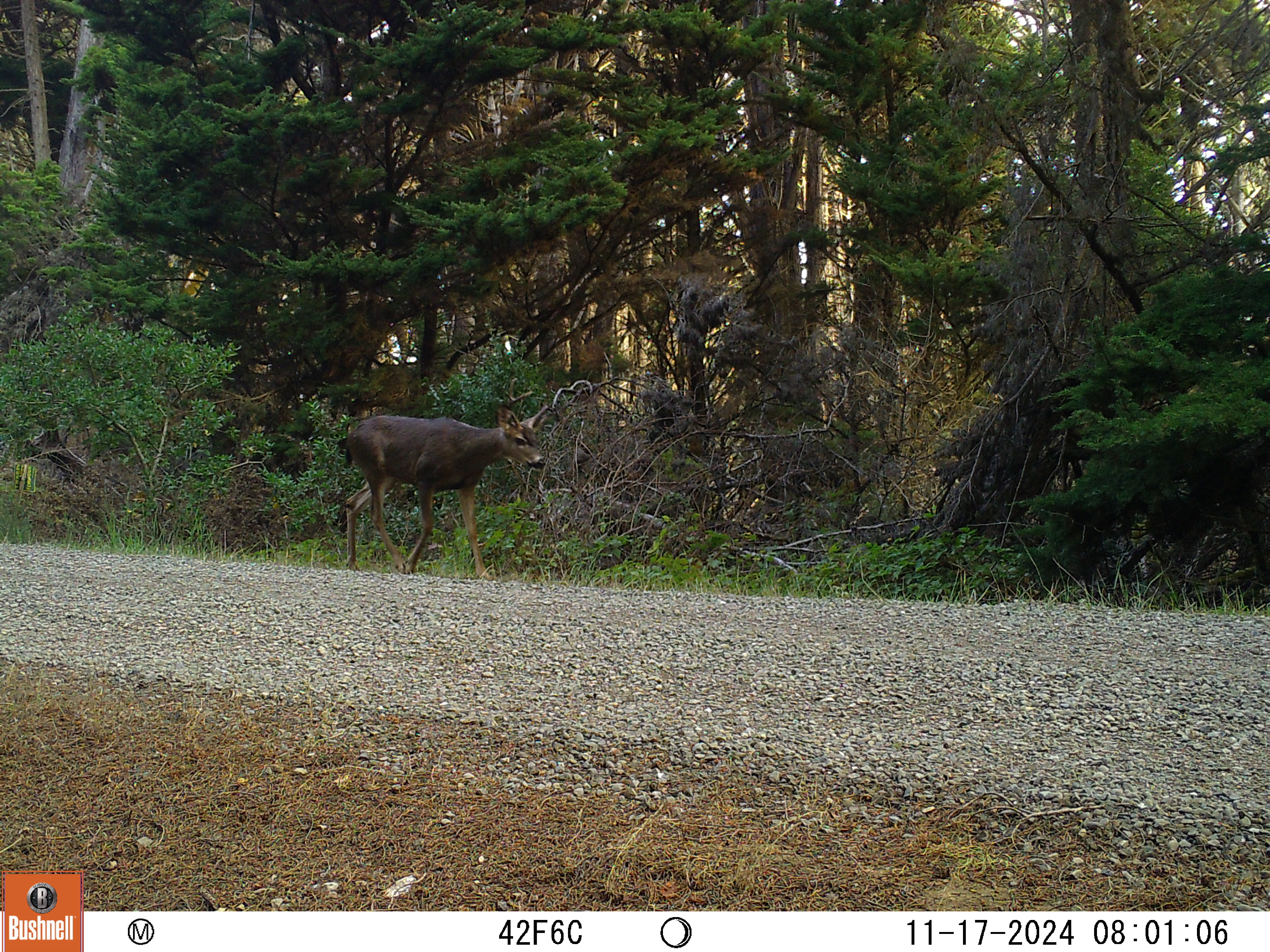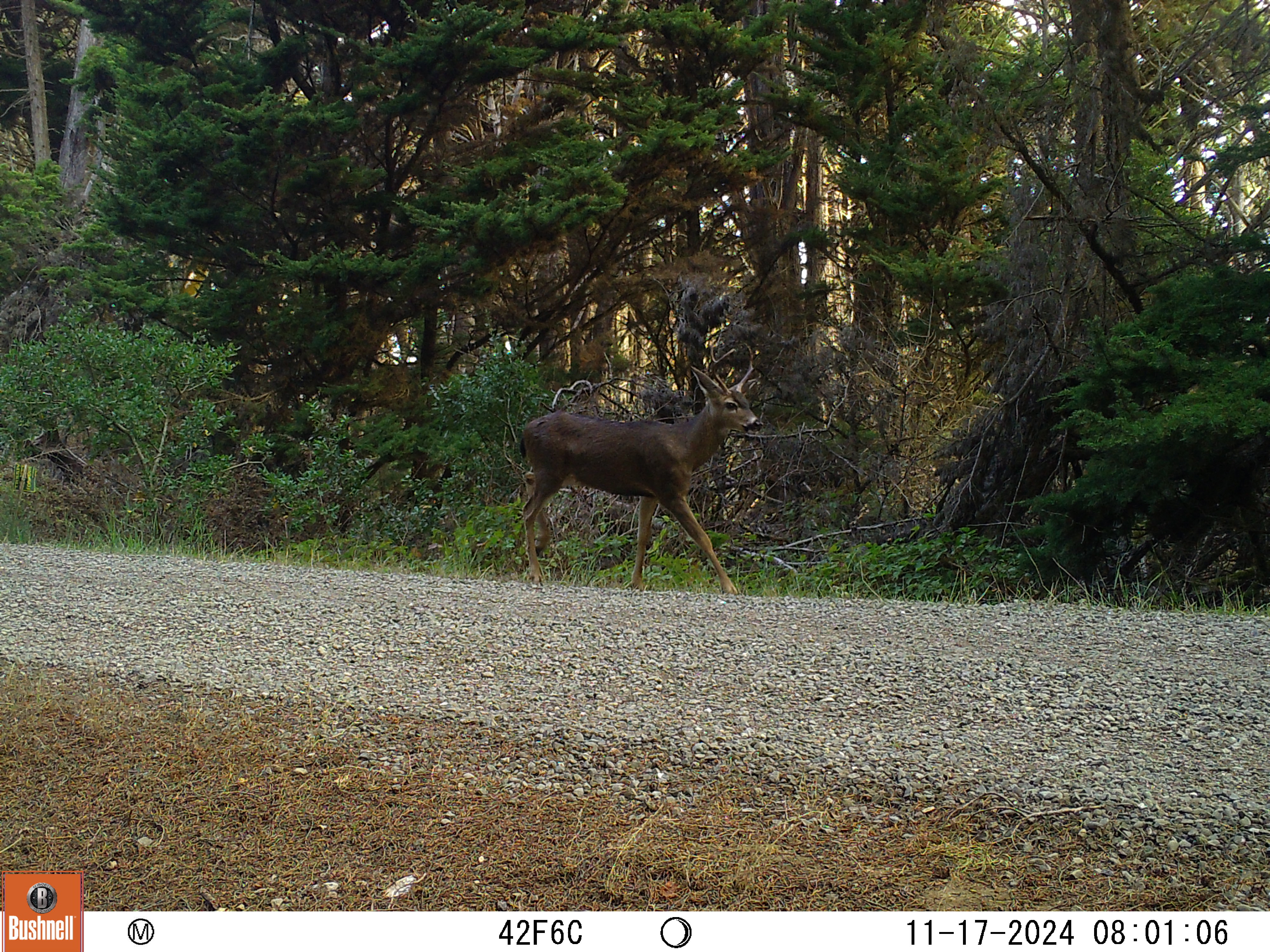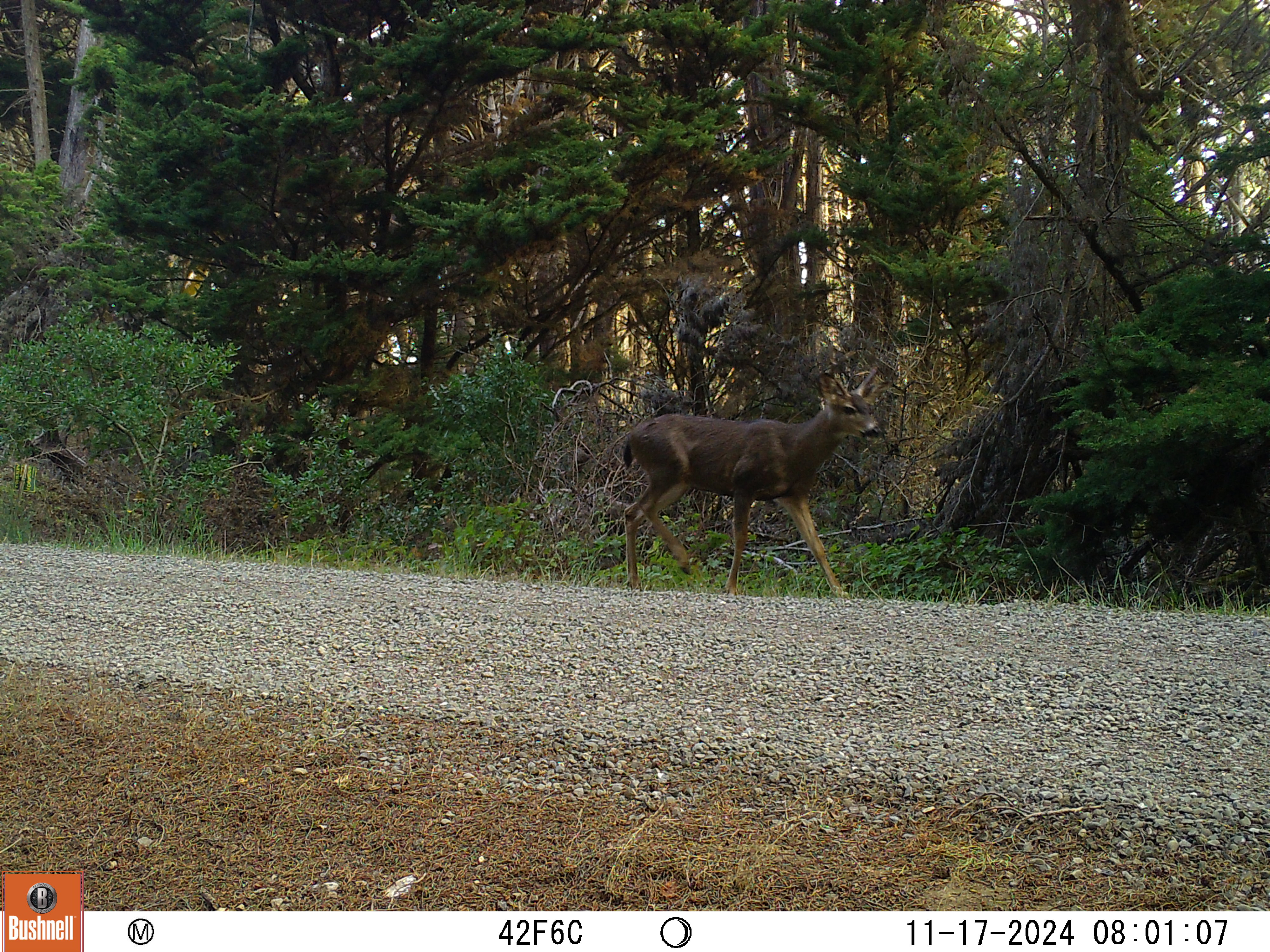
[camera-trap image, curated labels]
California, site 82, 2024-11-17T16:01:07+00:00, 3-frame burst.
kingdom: Animalia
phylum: Chordata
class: Mammalia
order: Artiodactyla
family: Cervidae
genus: Odocoileus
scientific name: Odocoileus hemionus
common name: mule deer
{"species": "mule deer (Odocoileus hemionus)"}